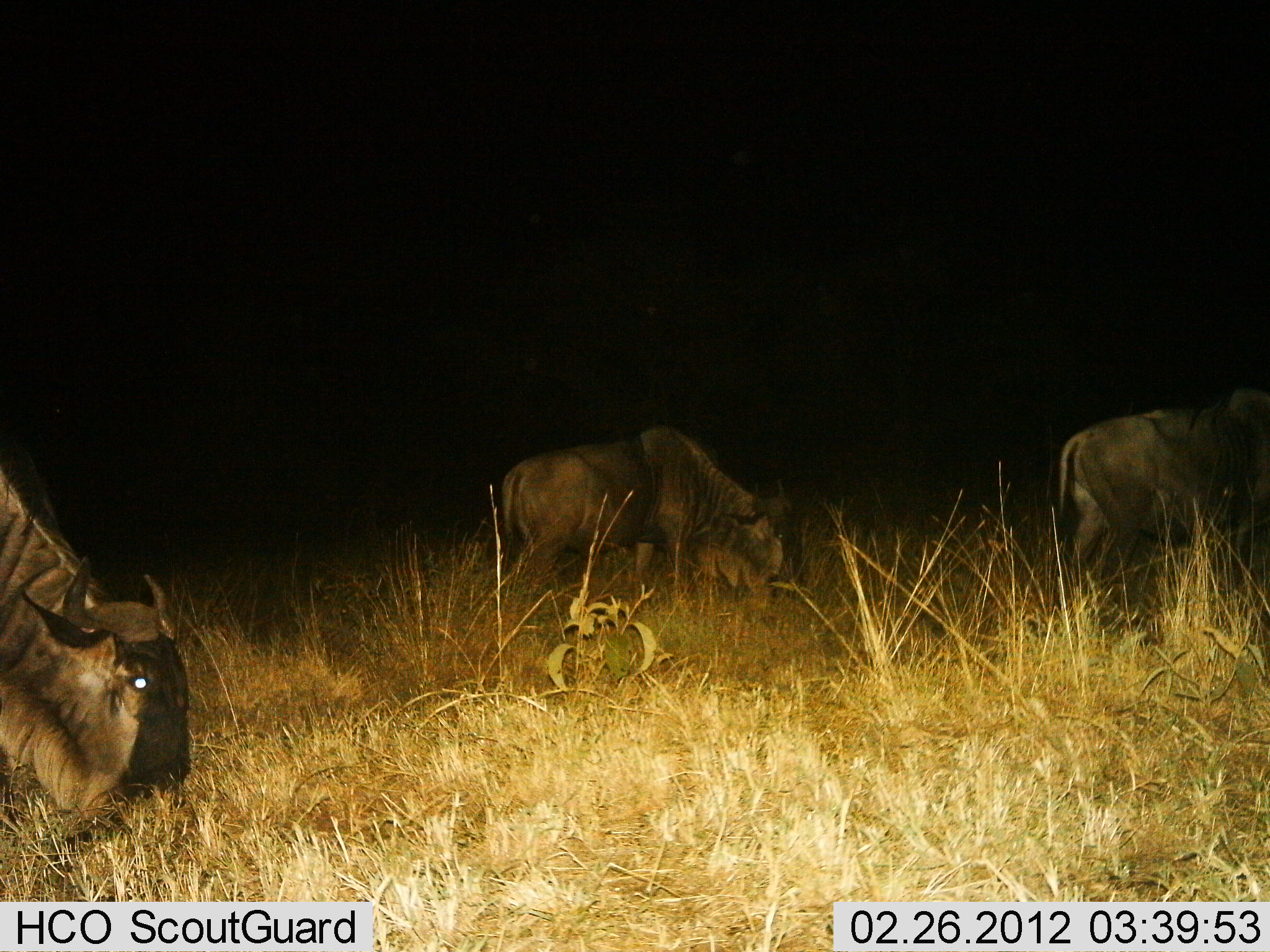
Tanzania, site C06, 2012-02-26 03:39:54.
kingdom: Animalia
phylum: Chordata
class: Mammalia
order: Artiodactyla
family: Bovidae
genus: Connochaetes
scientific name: Connochaetes taurinus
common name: blue wildebeest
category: wildebeest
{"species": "wildebeest (blue wildebeest) (Connochaetes taurinus)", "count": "3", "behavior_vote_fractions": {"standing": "13%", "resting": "0%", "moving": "20%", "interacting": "0%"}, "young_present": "0%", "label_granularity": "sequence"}